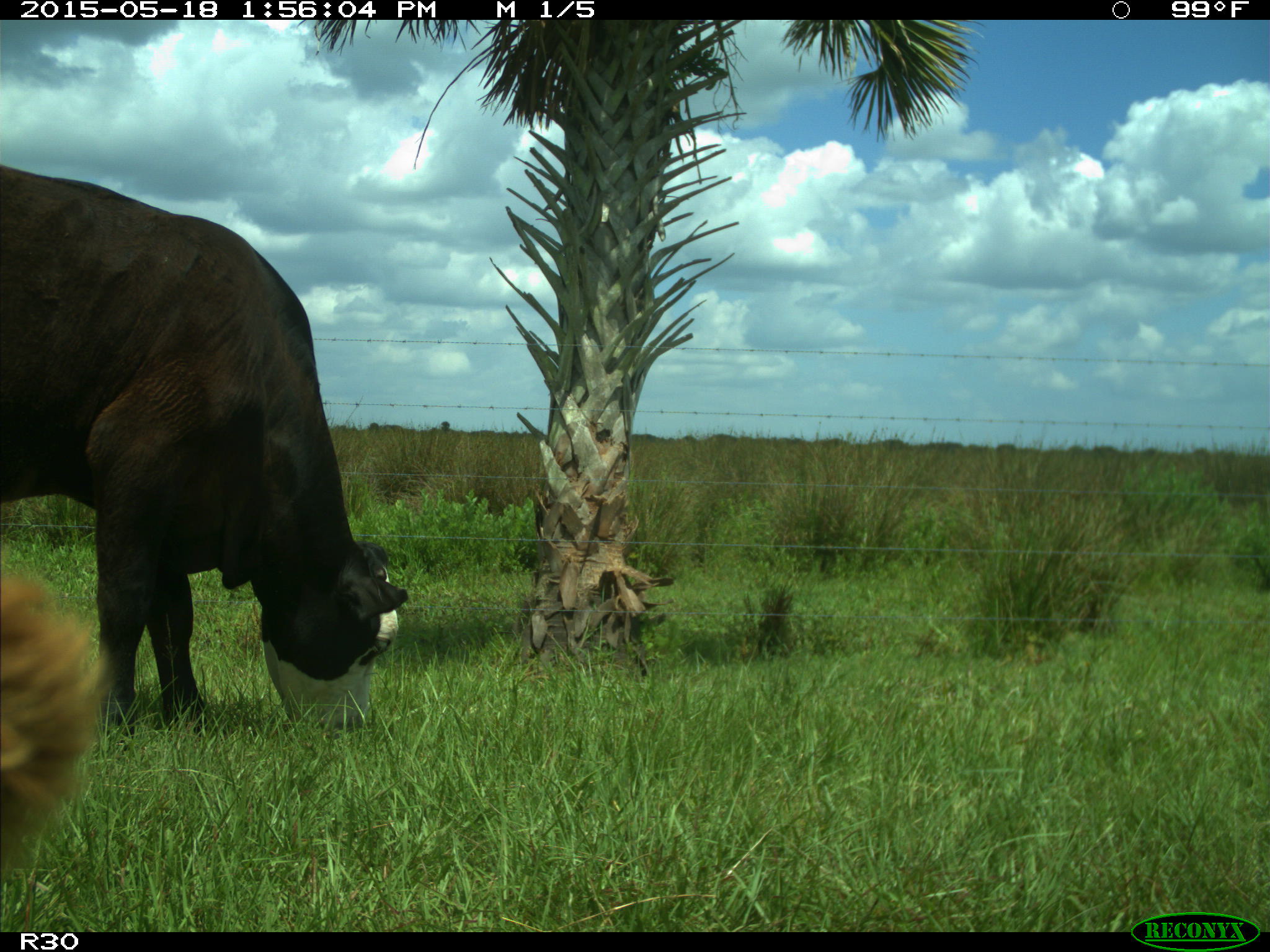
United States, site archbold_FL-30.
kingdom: Animalia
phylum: Chordata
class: Mammalia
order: Artiodactyla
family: Bovidae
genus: Bos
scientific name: Bos taurus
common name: domestic cow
Bos taurus (domestic cow).